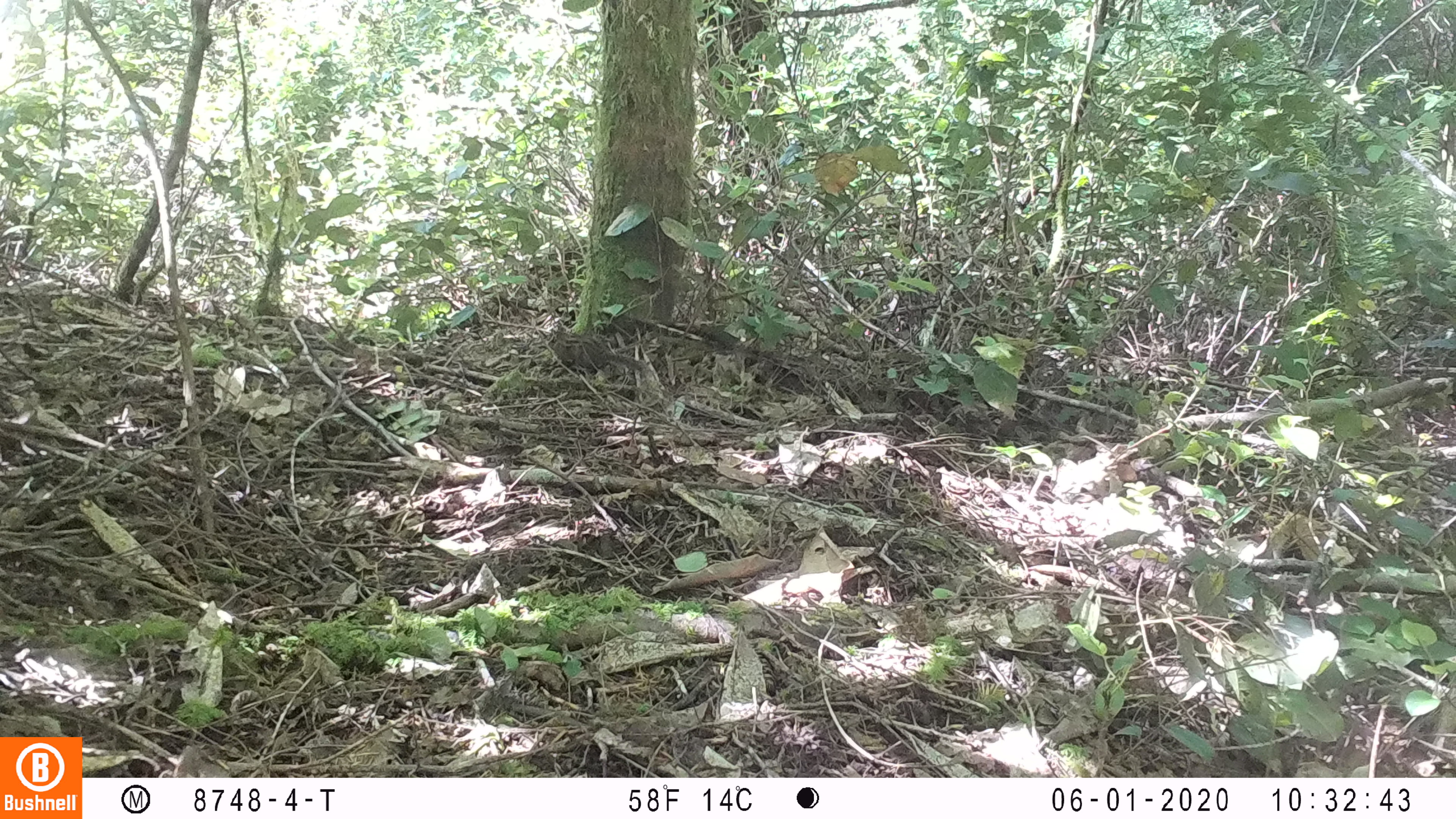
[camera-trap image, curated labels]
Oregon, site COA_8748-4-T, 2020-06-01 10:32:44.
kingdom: Animalia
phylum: Chordata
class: Mammalia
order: Rodentia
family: Sciuridae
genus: Neotamias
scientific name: Neotamias townsendii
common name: townsend's chipmunk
Townsend's chipmunk (Neotamias townsendii).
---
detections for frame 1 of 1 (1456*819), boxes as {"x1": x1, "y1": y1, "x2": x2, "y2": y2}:
townsend's chipmunk: {"x1": 545, "y1": 317, "x2": 650, "y2": 375}